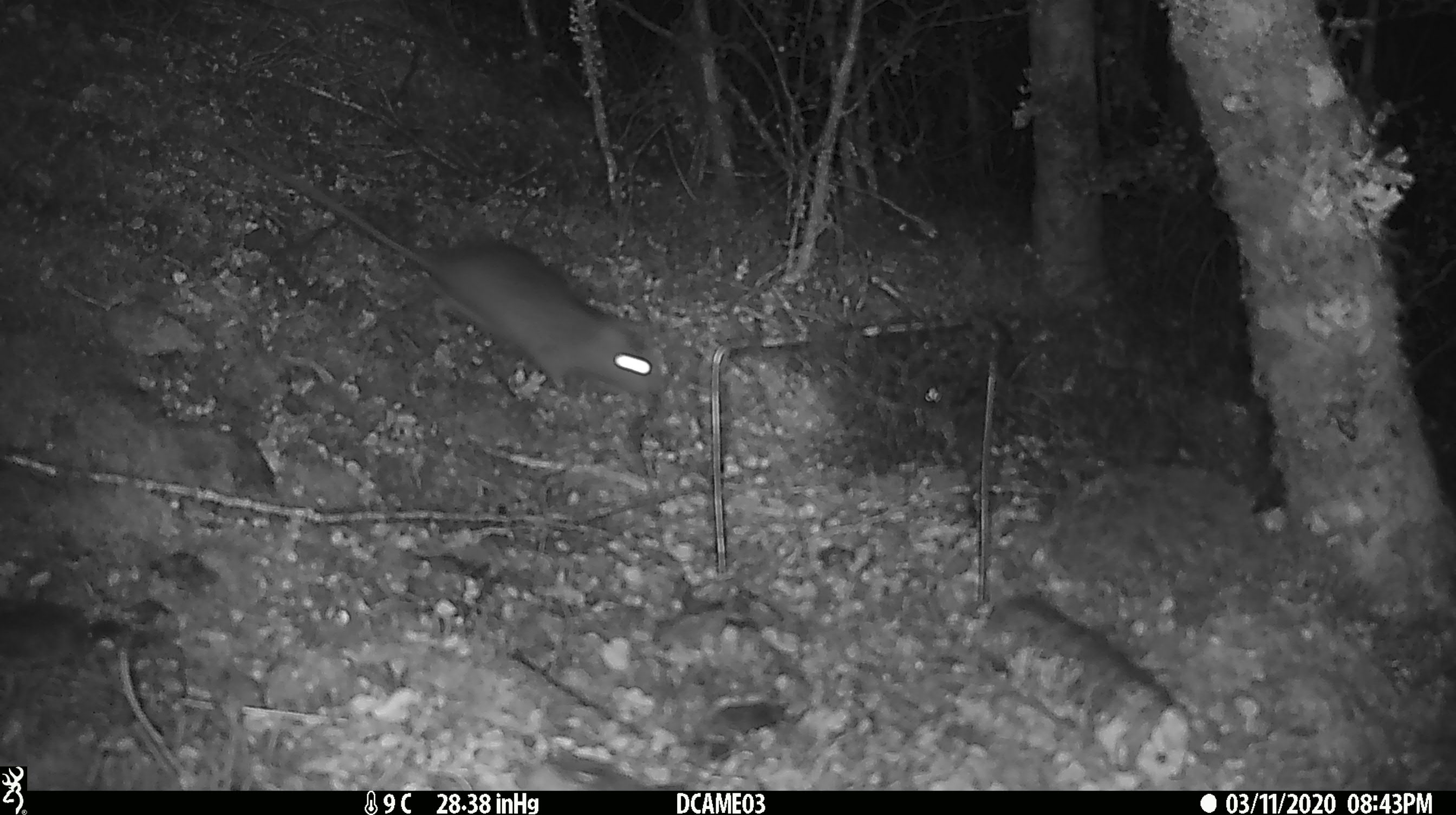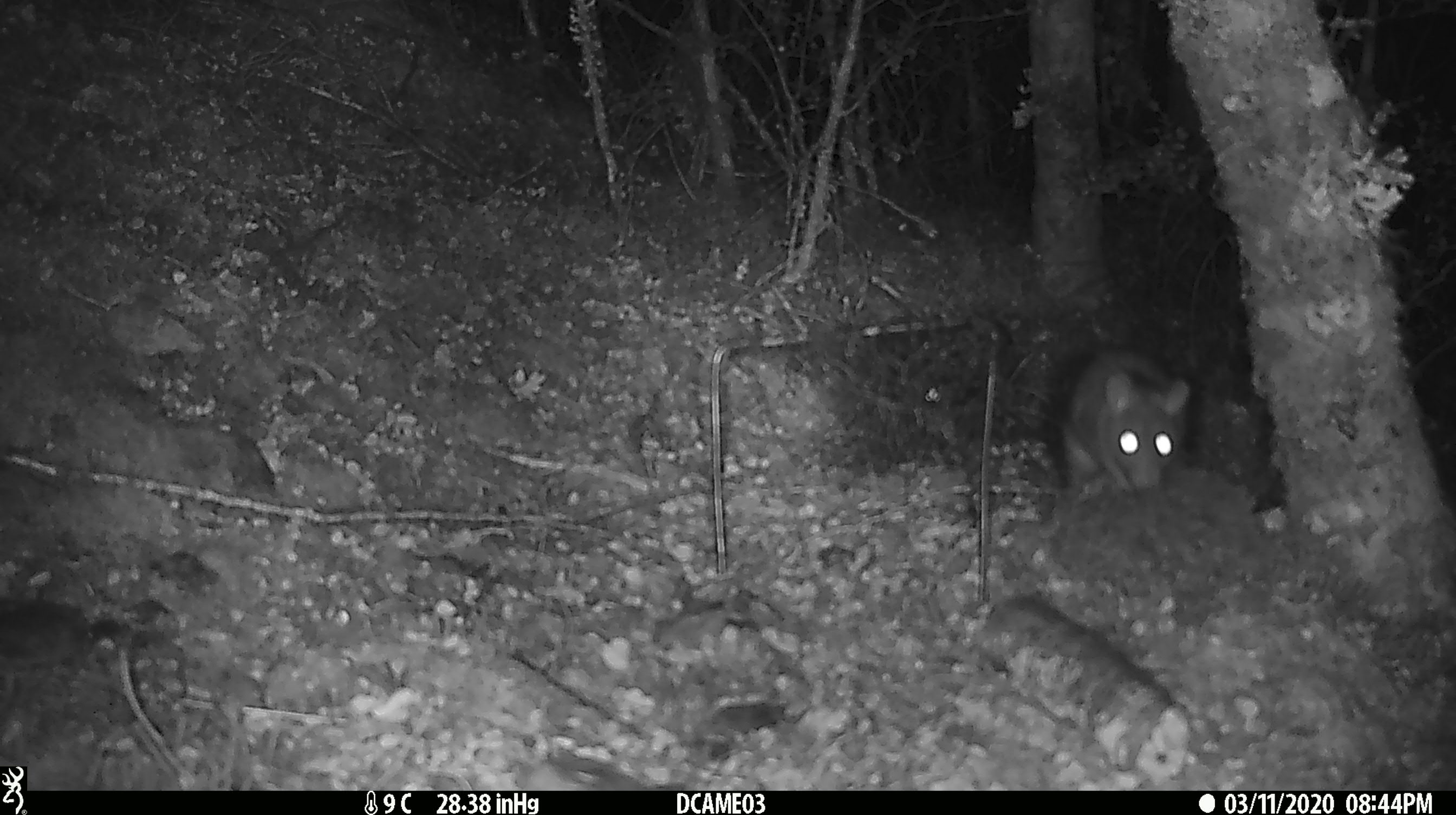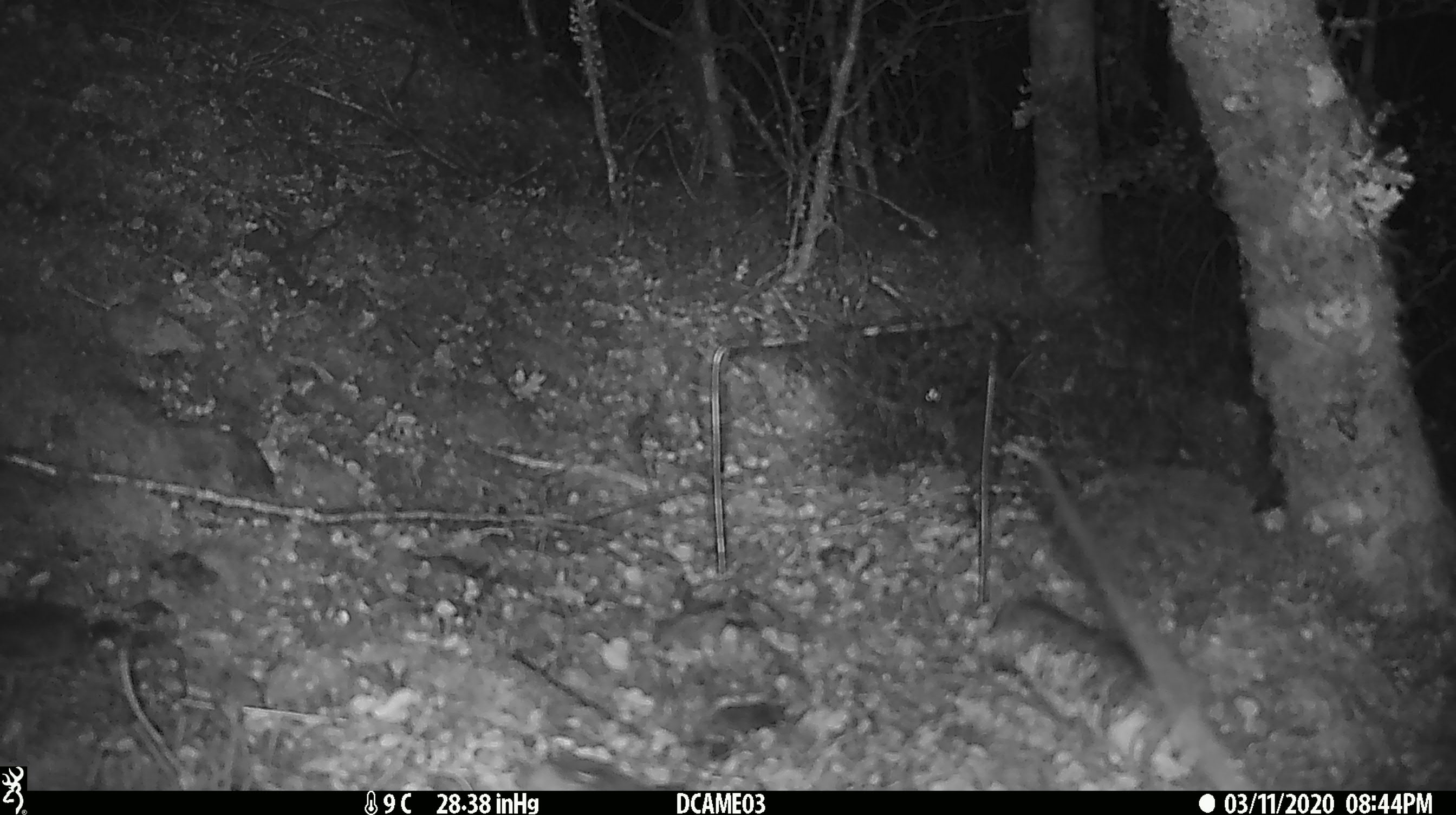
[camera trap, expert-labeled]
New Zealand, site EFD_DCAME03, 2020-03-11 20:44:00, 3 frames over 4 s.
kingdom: Animalia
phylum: Chordata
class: Mammalia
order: Rodentia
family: Muridae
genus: Rattus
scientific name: Rattus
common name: rat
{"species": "rat (Rattus)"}